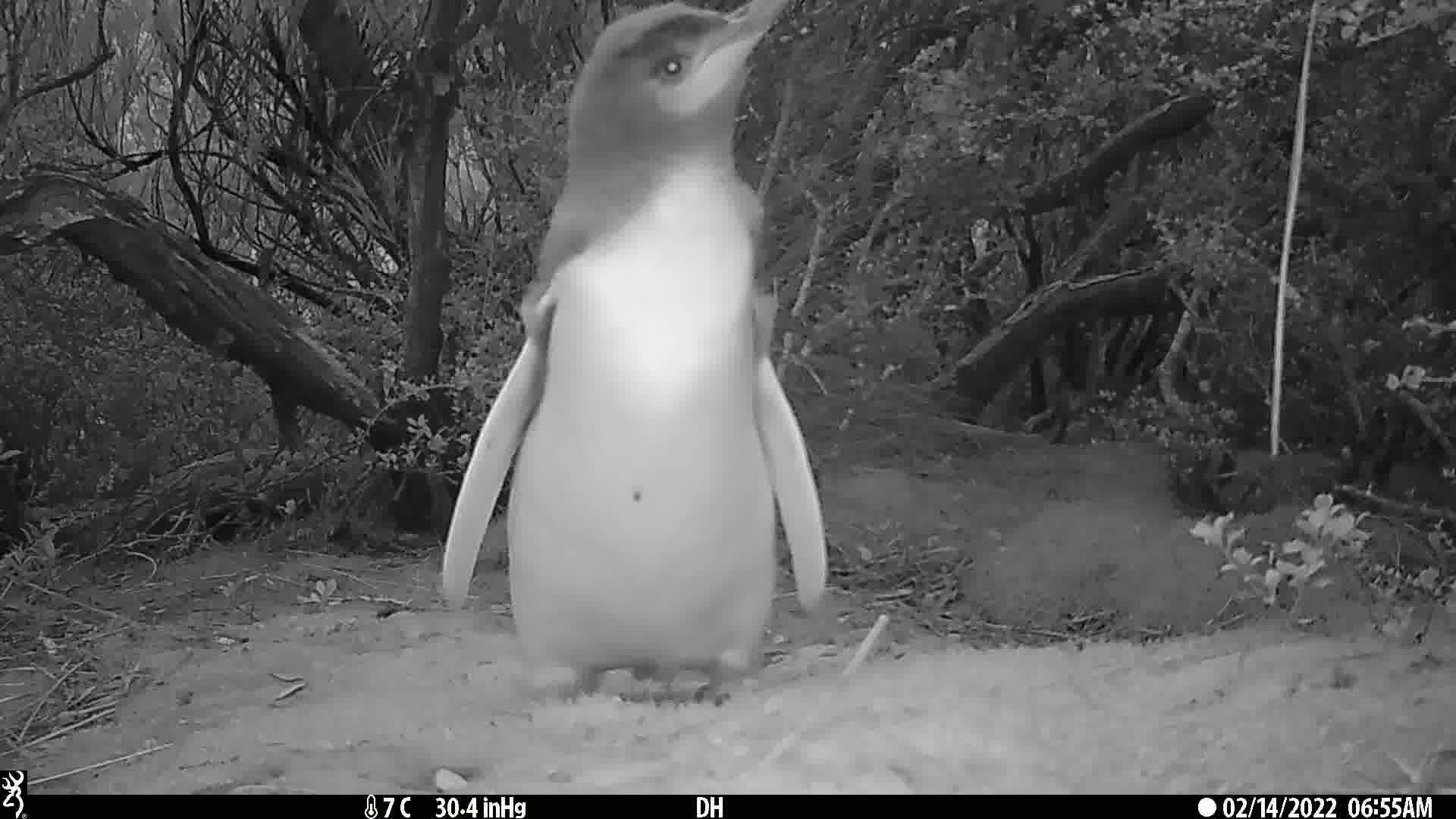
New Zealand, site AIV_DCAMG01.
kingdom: Animalia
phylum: Chordata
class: Aves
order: Sphenisciformes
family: Spheniscidae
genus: Megadyptes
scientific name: Megadyptes antipodes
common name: yellow-eyed penguin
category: yellow eyed penguin